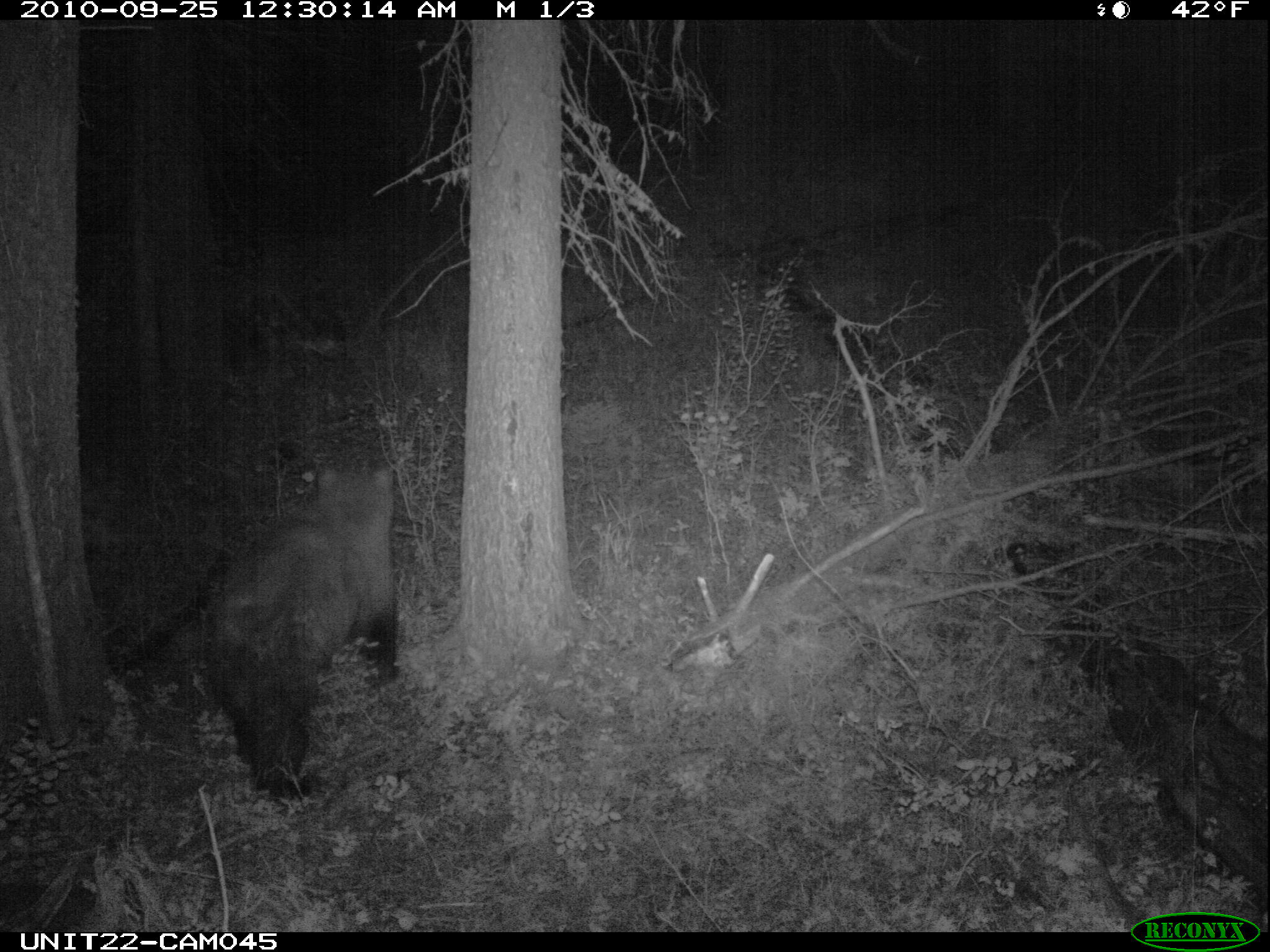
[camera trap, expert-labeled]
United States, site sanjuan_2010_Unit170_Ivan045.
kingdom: Animalia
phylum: Chordata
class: Mammalia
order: Carnivora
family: Ursidae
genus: Ursus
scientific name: Ursus americanus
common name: american black bear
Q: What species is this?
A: Ursus americanus (american black bear).